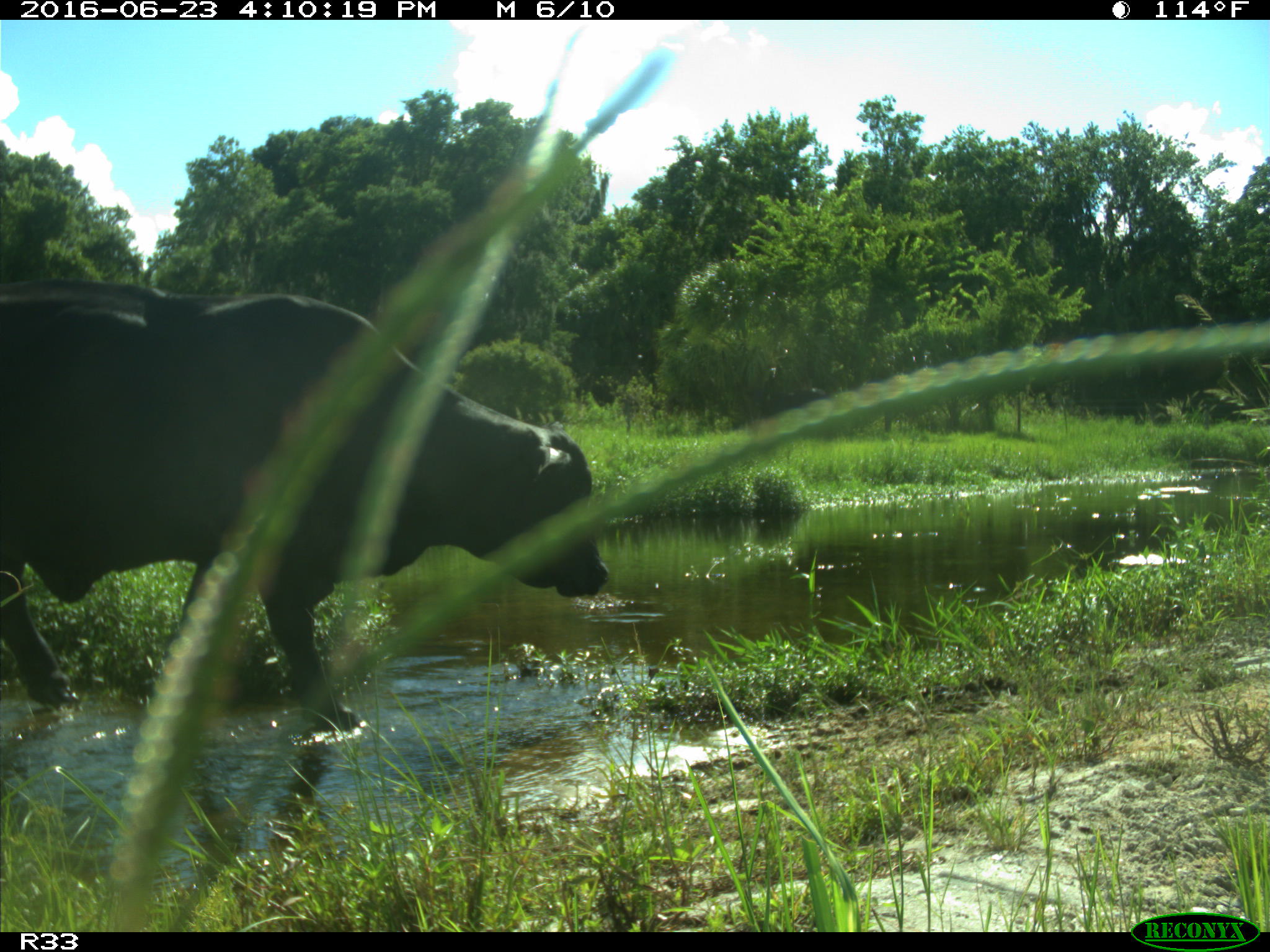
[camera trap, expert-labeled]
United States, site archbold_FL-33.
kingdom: Animalia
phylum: Chordata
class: Mammalia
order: Artiodactyla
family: Bovidae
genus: Bos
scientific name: Bos taurus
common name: domestic cow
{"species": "Bos taurus (domestic cow)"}